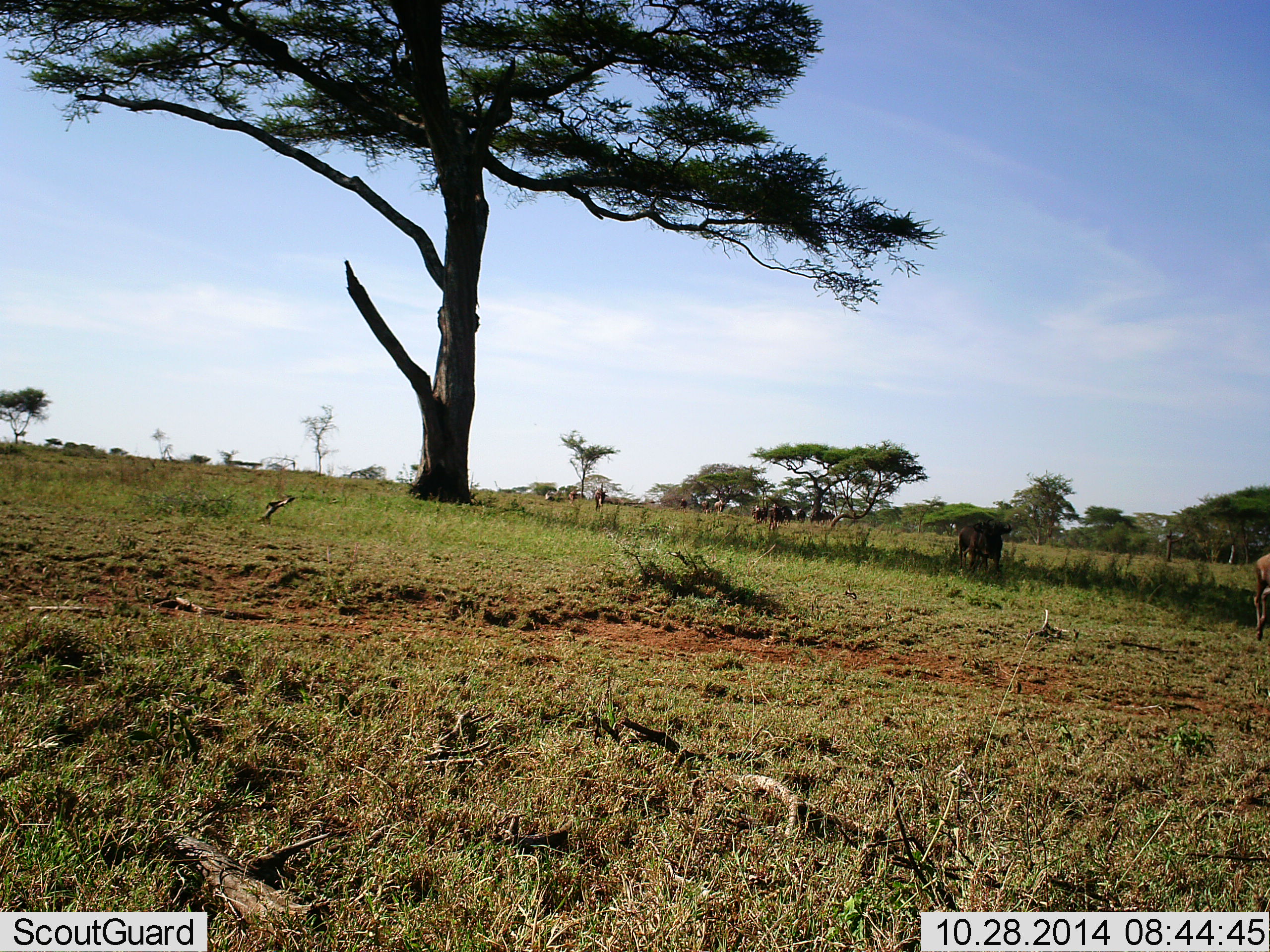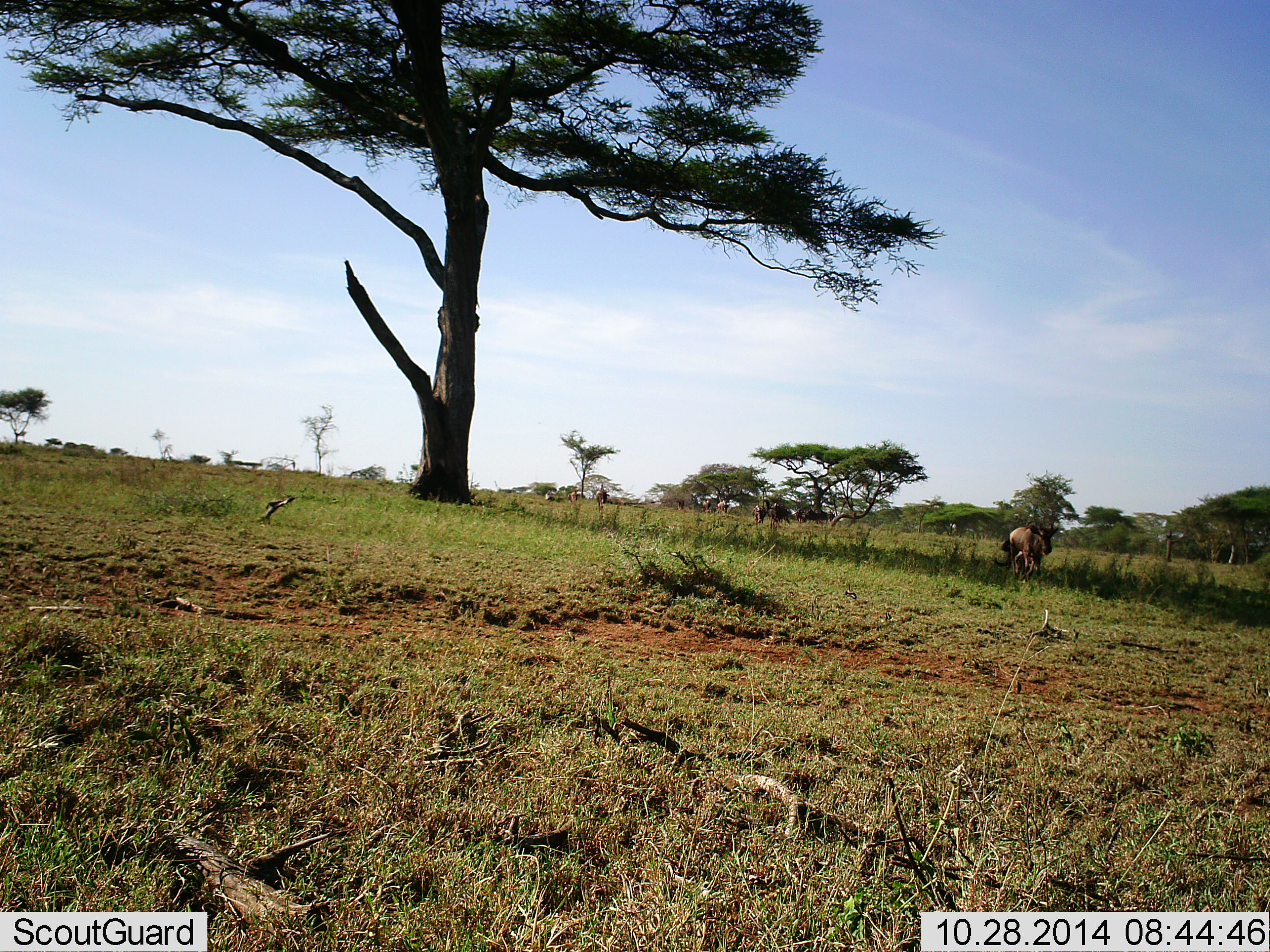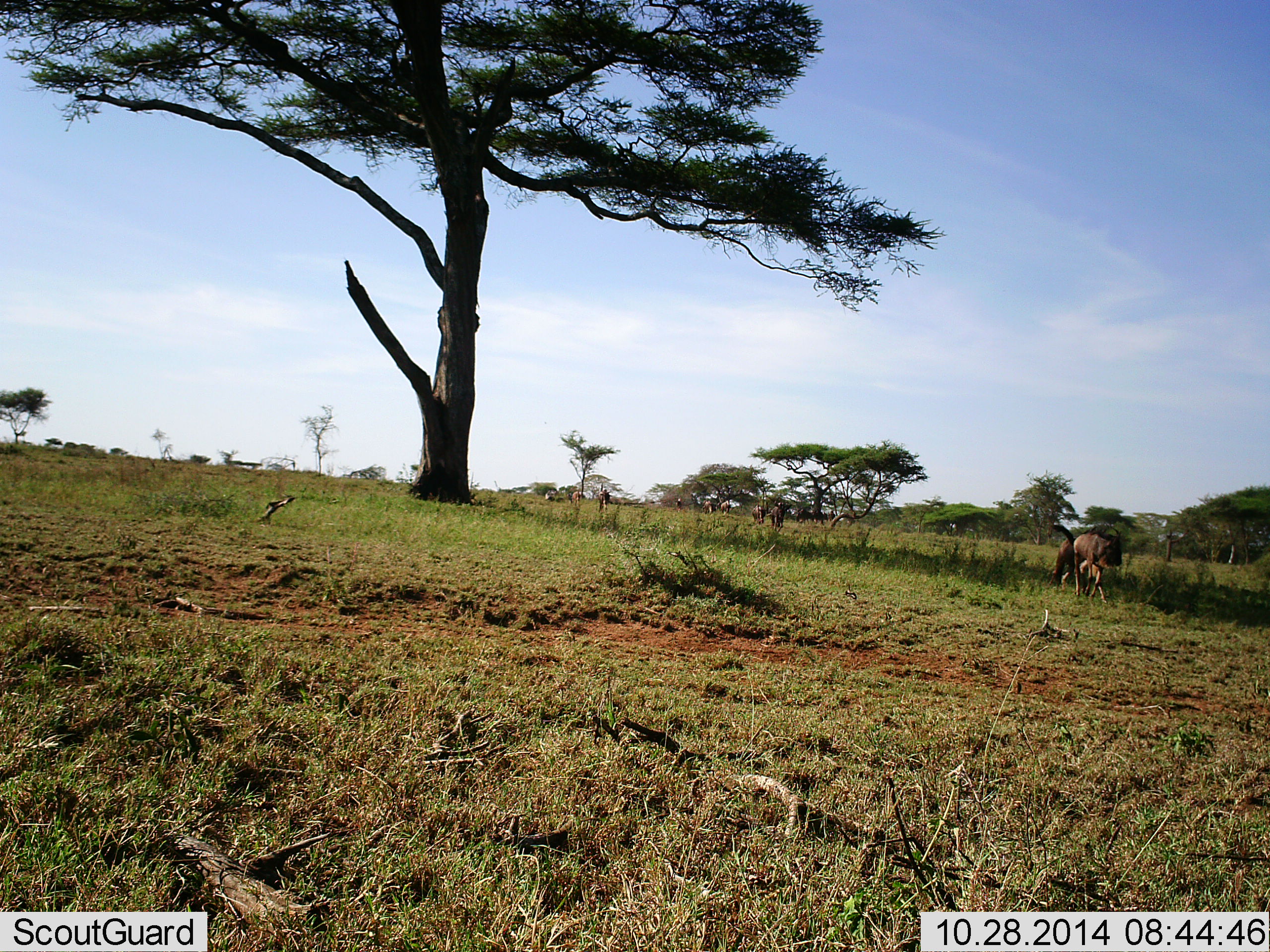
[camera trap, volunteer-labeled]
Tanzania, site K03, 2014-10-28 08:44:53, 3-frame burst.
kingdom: Animalia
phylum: Chordata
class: Mammalia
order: Artiodactyla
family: Bovidae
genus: Connochaetes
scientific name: Connochaetes taurinus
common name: blue wildebeest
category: wildebeest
Wildebeest (blue wildebeest) (Connochaetes taurinus), count 11-50. Behavior (volunteer vote fractions): standing 9%, resting 0%, moving 91%, interacting 9%. Young present (vote fraction): 9%. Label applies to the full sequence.